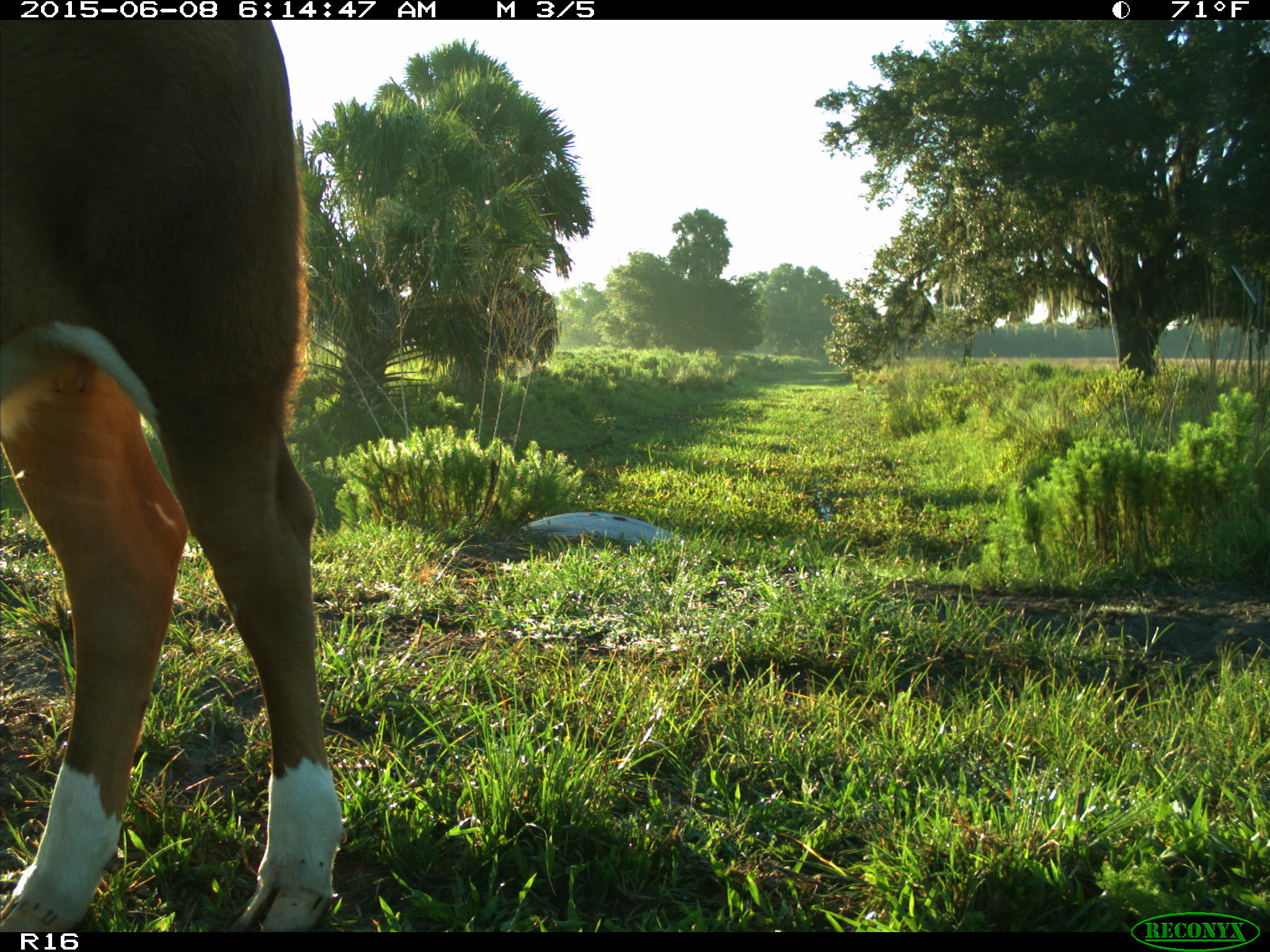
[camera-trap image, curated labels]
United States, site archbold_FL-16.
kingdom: Animalia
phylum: Chordata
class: Mammalia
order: Artiodactyla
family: Bovidae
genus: Bos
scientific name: Bos taurus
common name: domestic cow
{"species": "Bos taurus (domestic cow)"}